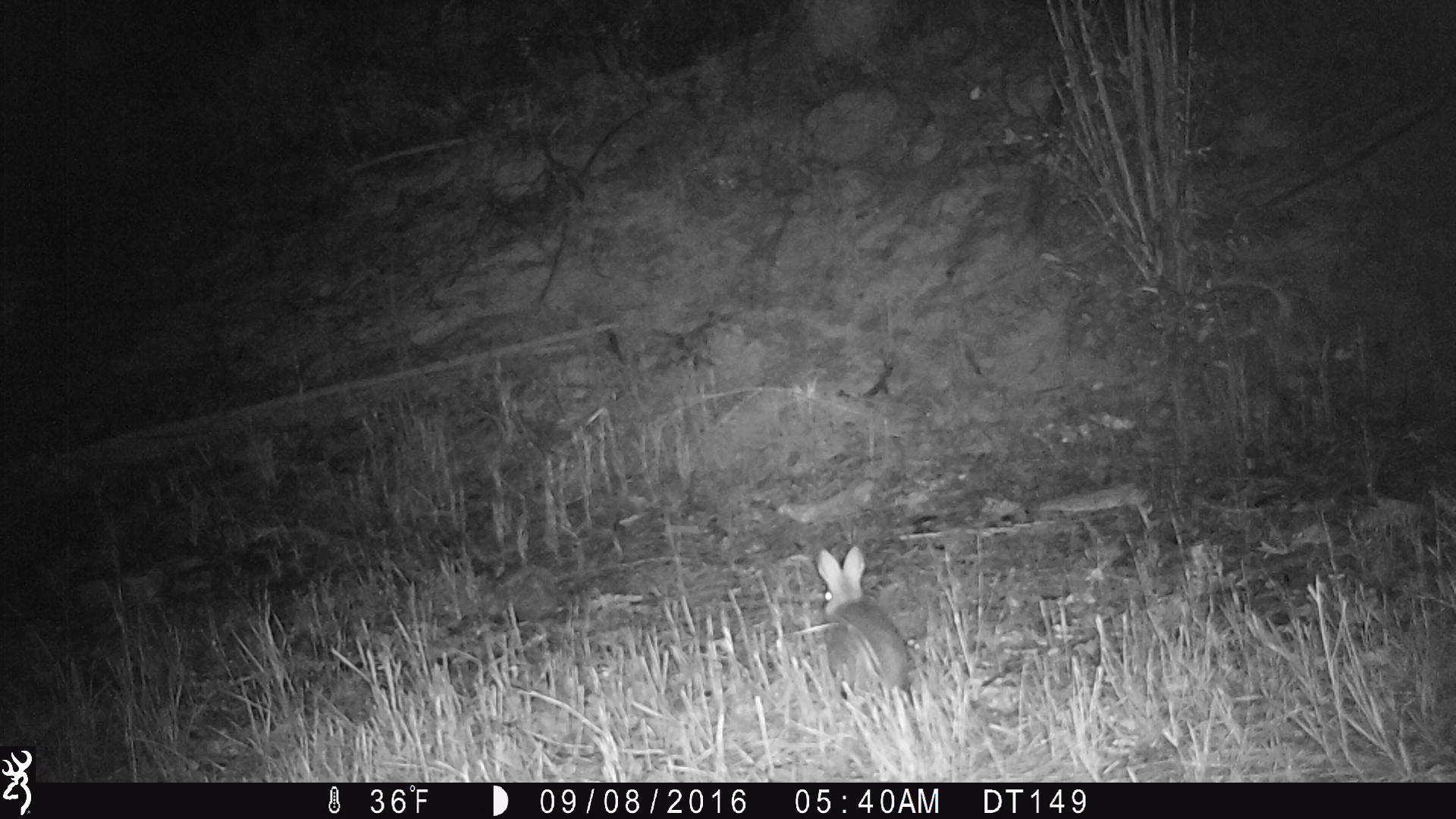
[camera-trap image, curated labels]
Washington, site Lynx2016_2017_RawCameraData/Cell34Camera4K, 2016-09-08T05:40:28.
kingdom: Animalia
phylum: Chordata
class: Mammalia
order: Lagomorpha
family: Leporidae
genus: Lepus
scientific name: Lepus americanus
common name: snowshoe hare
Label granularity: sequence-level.